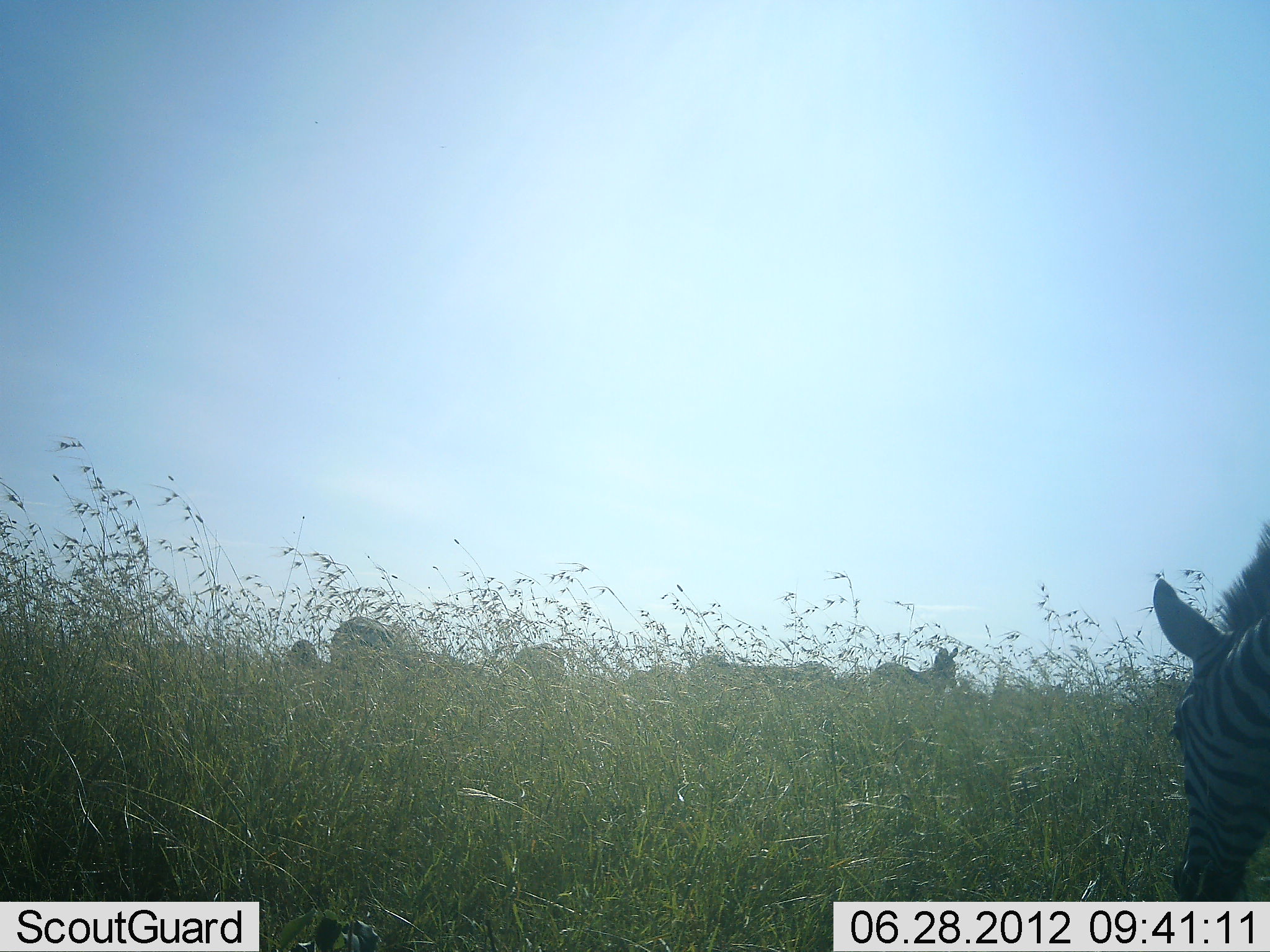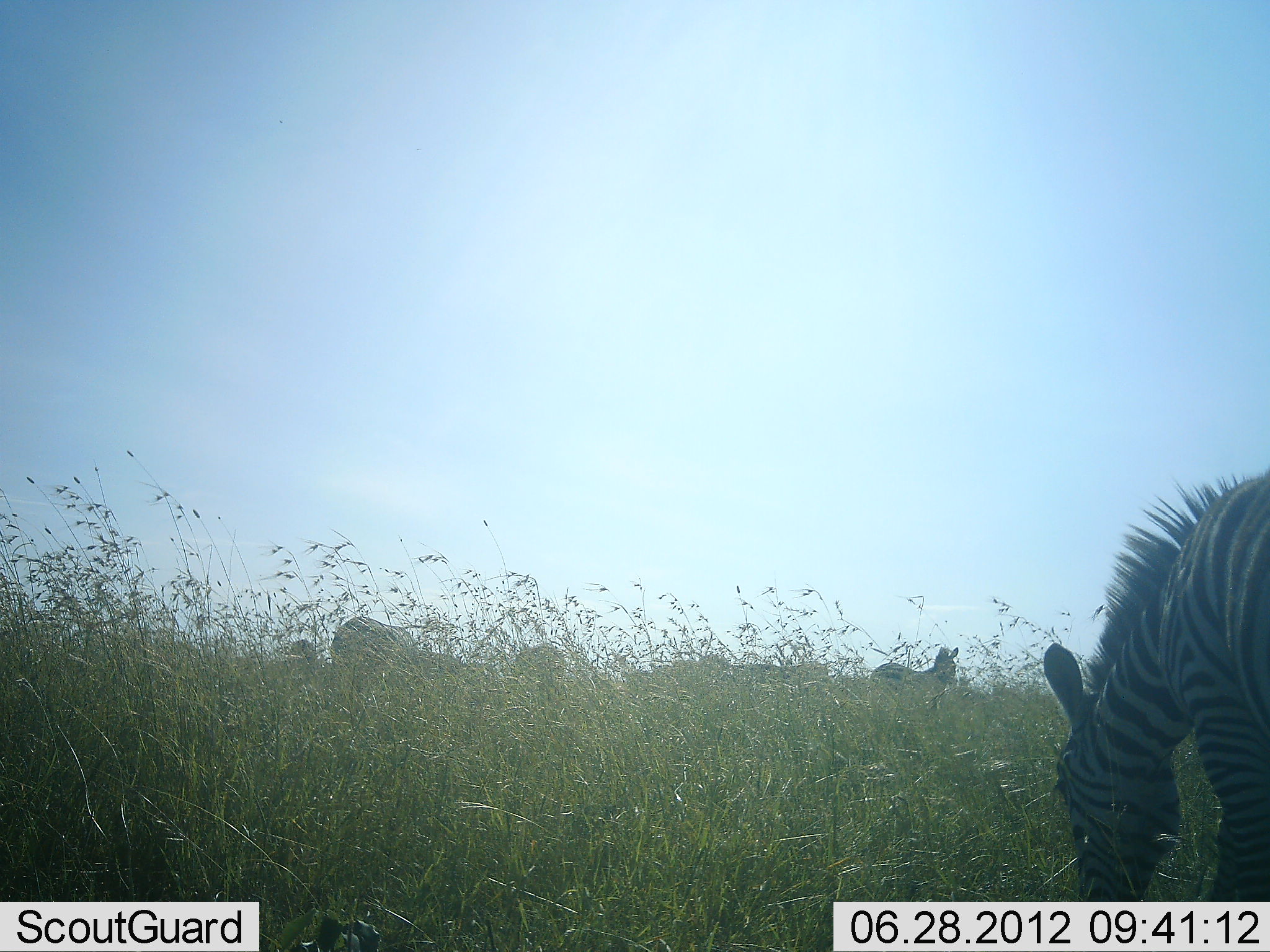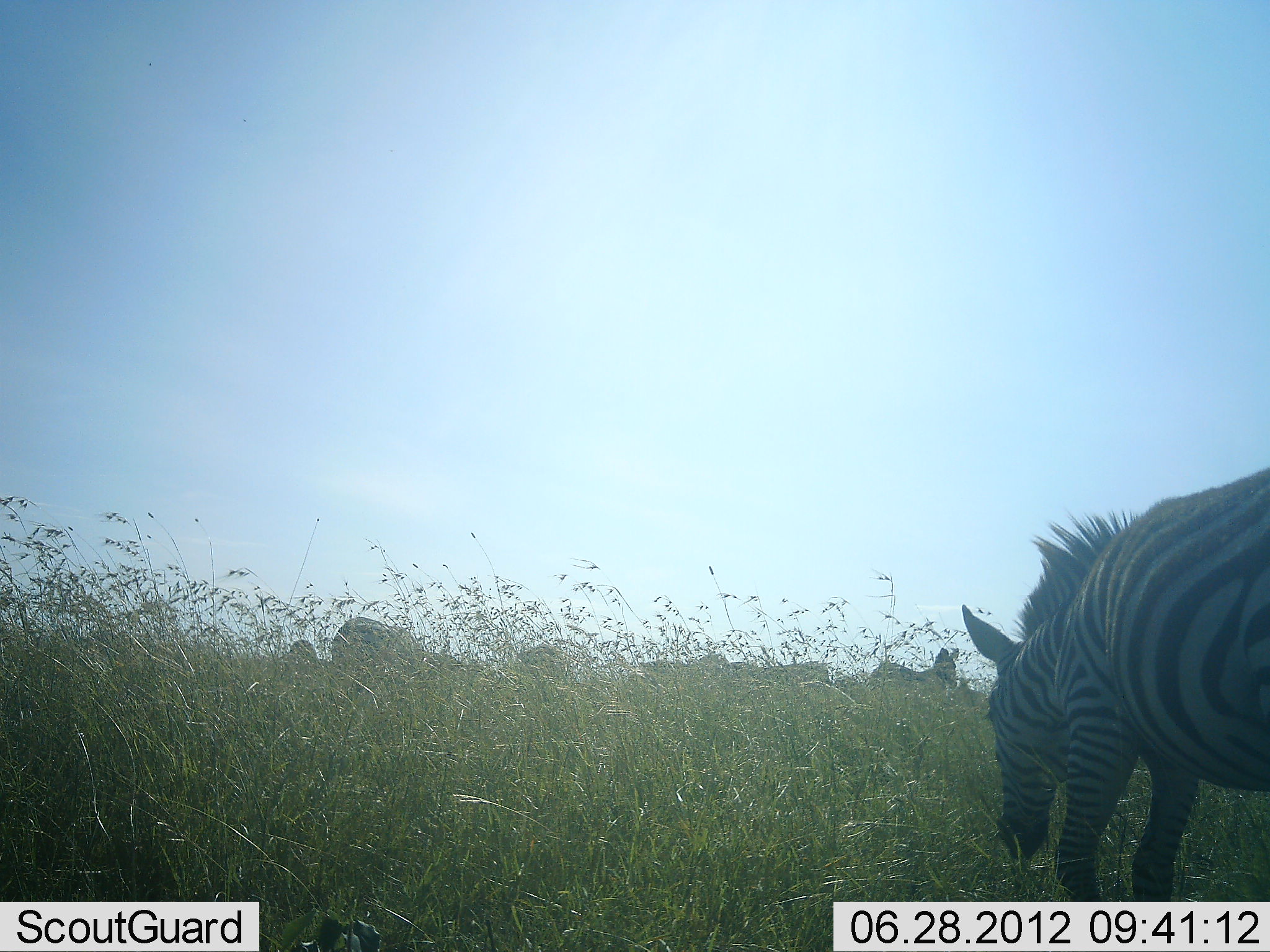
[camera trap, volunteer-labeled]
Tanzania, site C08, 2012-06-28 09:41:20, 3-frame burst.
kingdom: Animalia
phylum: Chordata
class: Mammalia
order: Perissodactyla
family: Equidae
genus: Equus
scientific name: Equus quagga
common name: plains zebra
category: zebra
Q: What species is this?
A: Zebra (plains zebra) (Equus quagga).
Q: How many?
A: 6.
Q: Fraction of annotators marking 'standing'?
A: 50%.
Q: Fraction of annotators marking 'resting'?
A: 0%.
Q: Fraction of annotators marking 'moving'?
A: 30%.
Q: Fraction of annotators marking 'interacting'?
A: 0%.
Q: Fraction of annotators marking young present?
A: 0%.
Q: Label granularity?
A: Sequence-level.